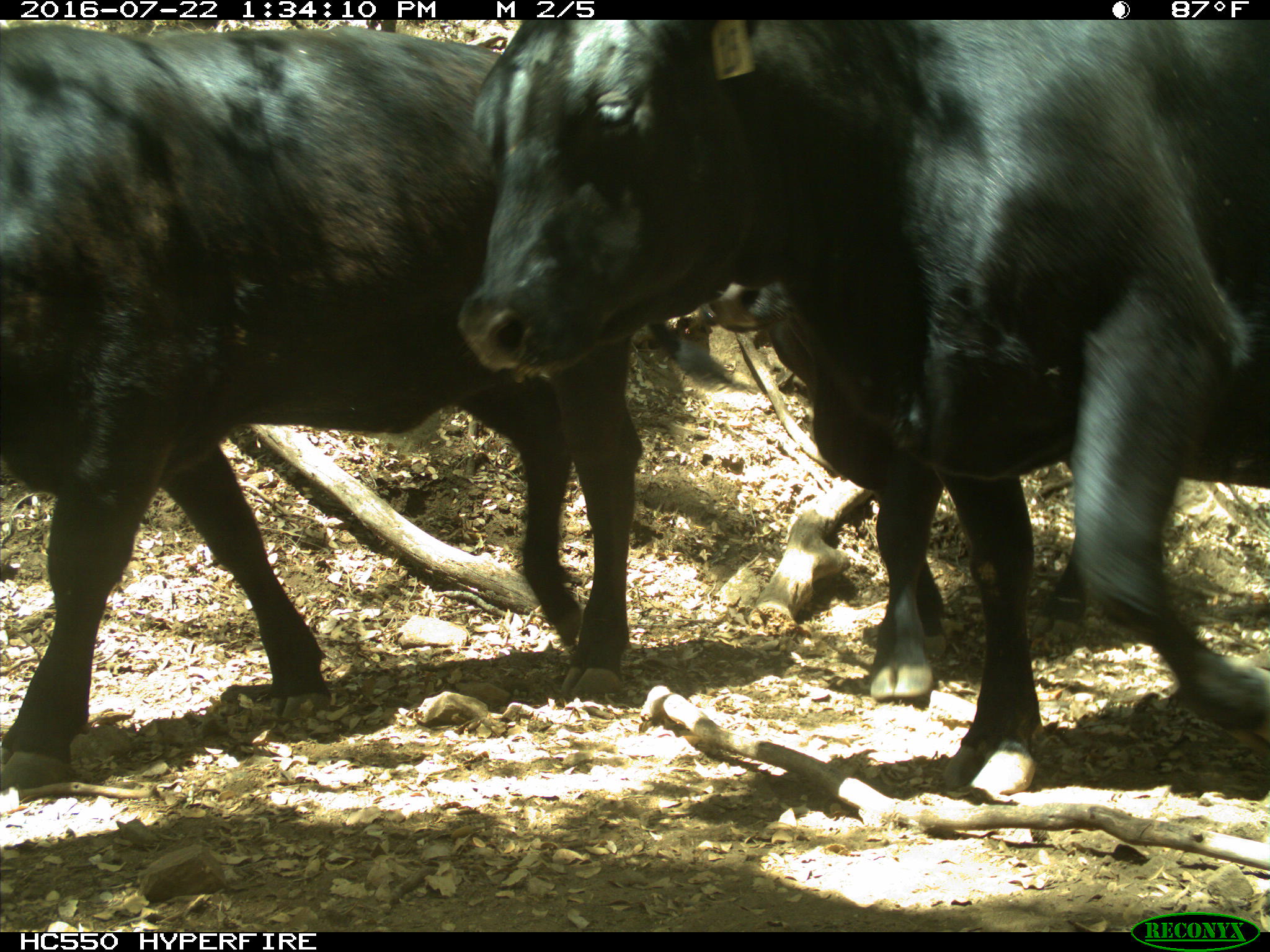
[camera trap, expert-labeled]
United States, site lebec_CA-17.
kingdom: Animalia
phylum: Chordata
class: Mammalia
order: Artiodactyla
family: Bovidae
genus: Bos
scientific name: Bos taurus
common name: domestic cow